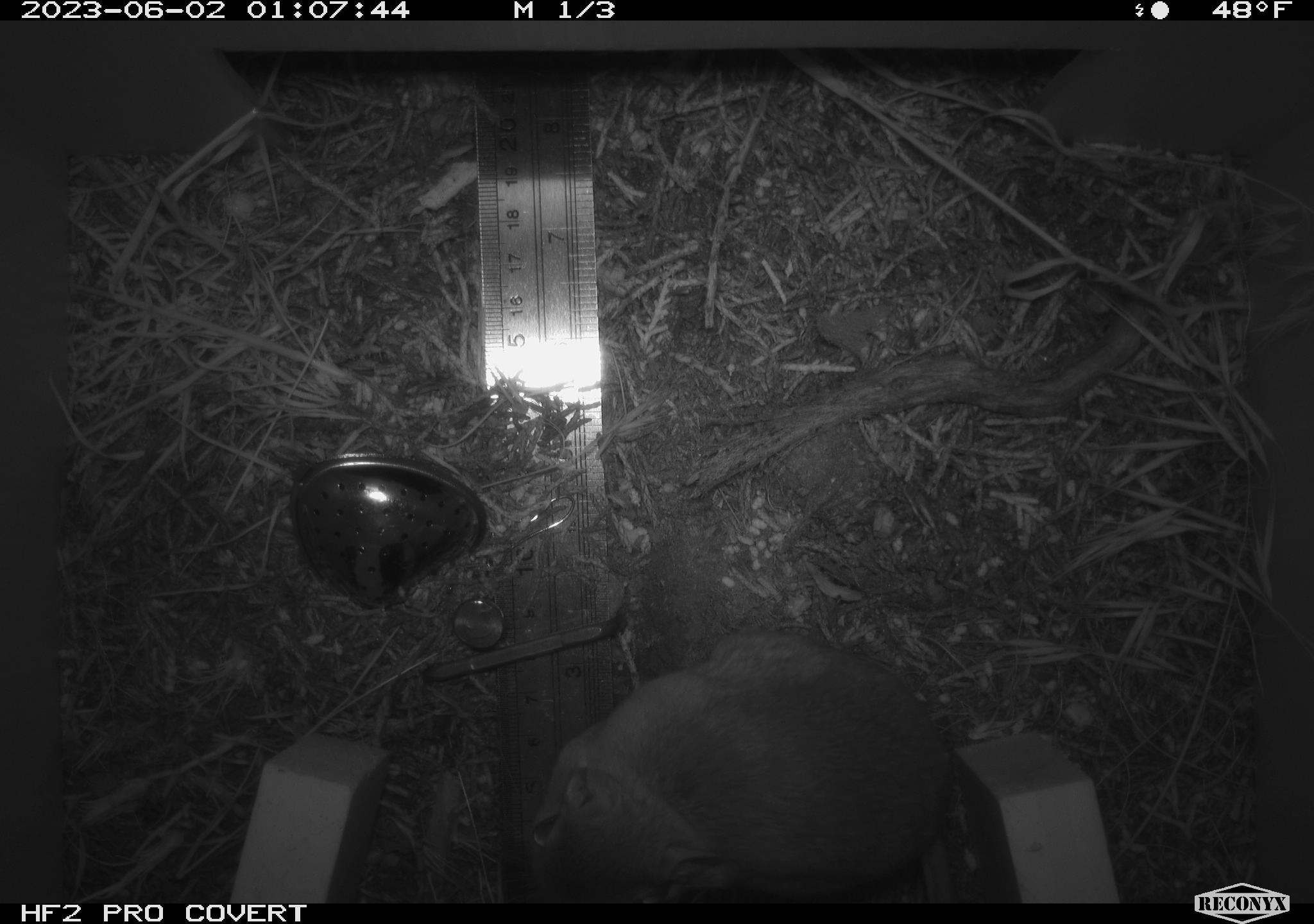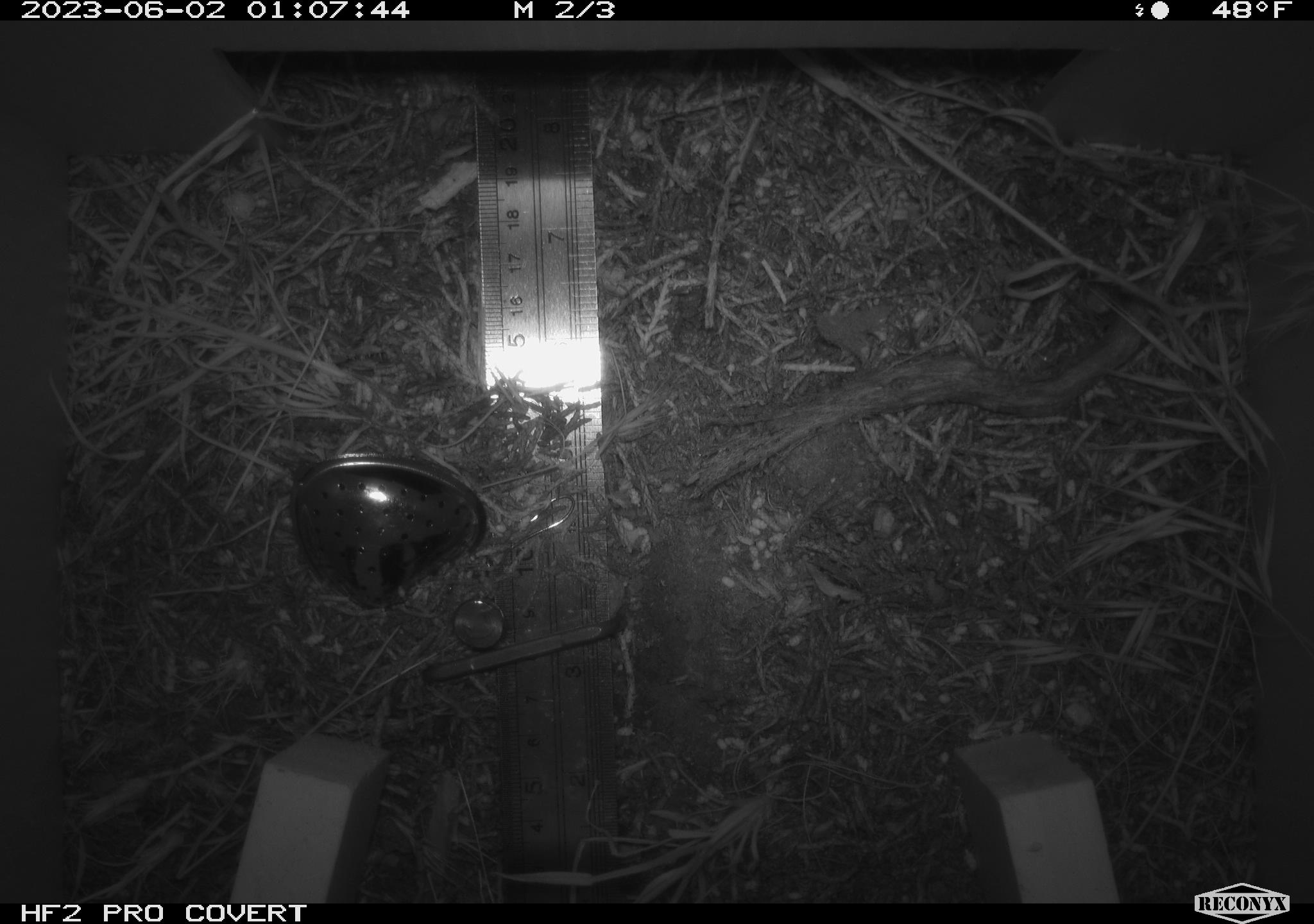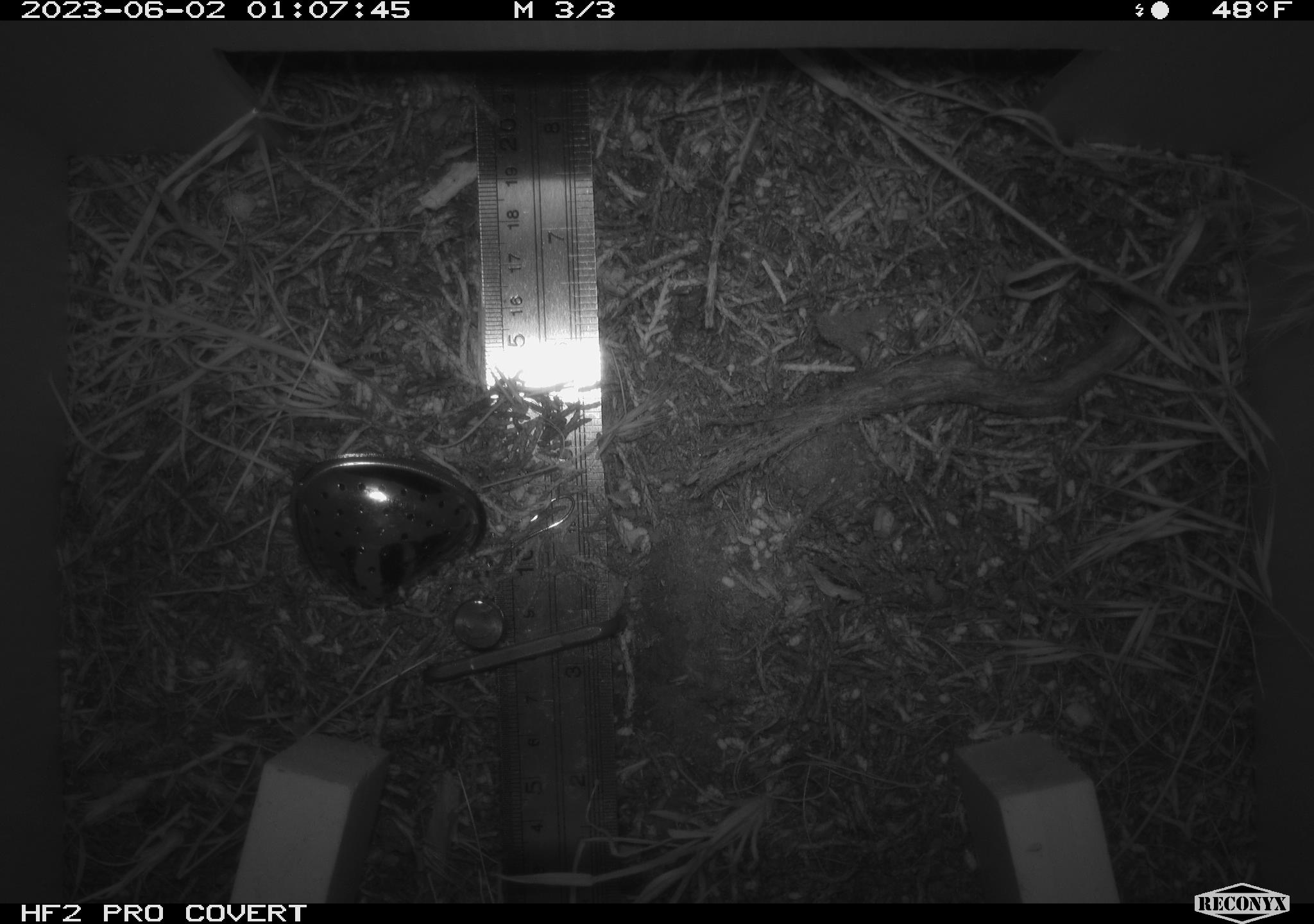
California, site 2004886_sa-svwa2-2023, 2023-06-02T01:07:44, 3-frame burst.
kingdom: Animalia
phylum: Chordata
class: Mammalia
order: Rodentia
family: Heteromyidae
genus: Dipodomys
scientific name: Dipodomys californicus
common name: california kangaroo rat